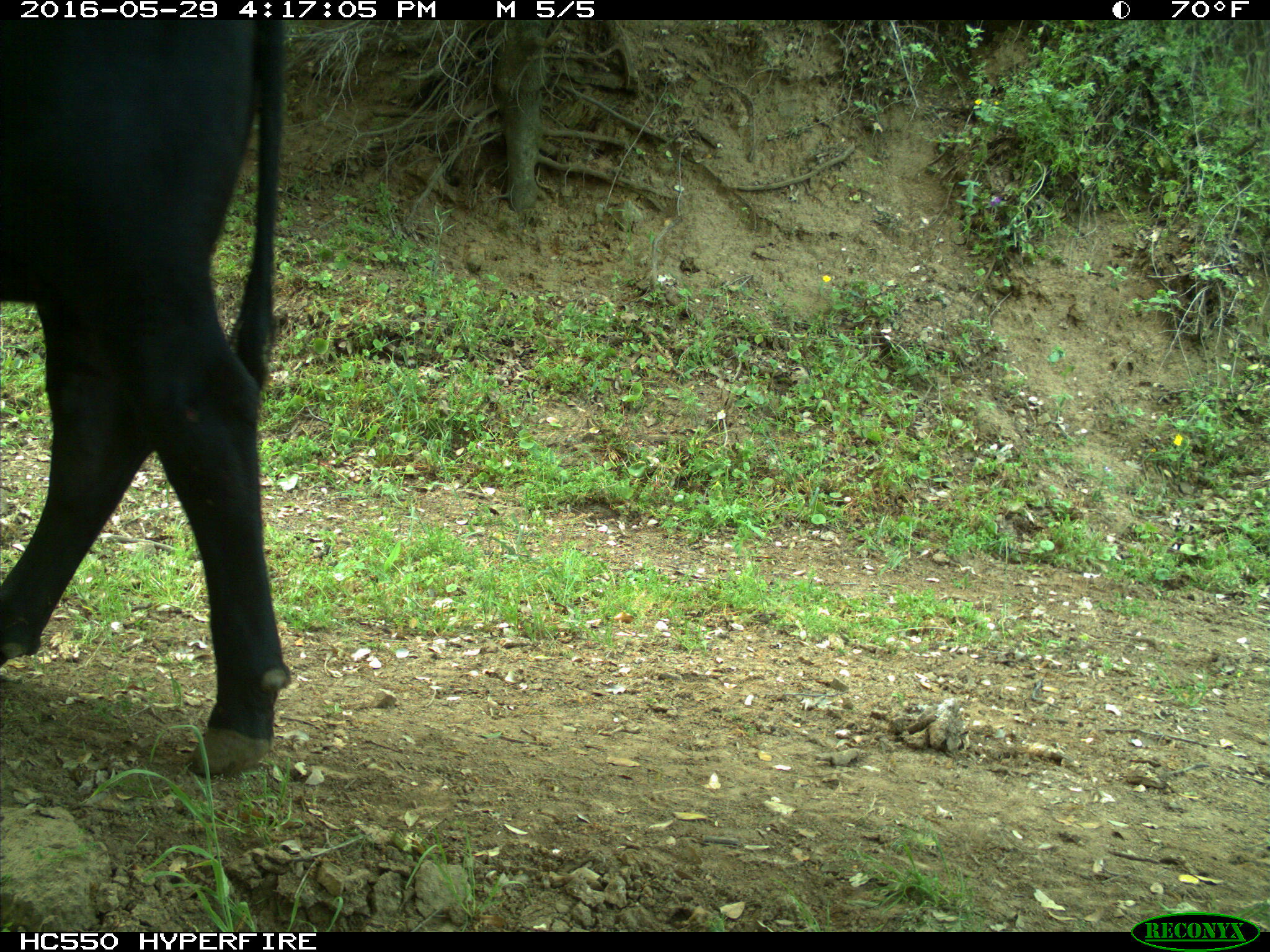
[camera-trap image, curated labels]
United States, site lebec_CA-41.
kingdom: Animalia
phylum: Chordata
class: Mammalia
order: Artiodactyla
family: Bovidae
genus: Bos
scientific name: Bos taurus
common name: domestic cow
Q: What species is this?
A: Bos taurus (domestic cow).